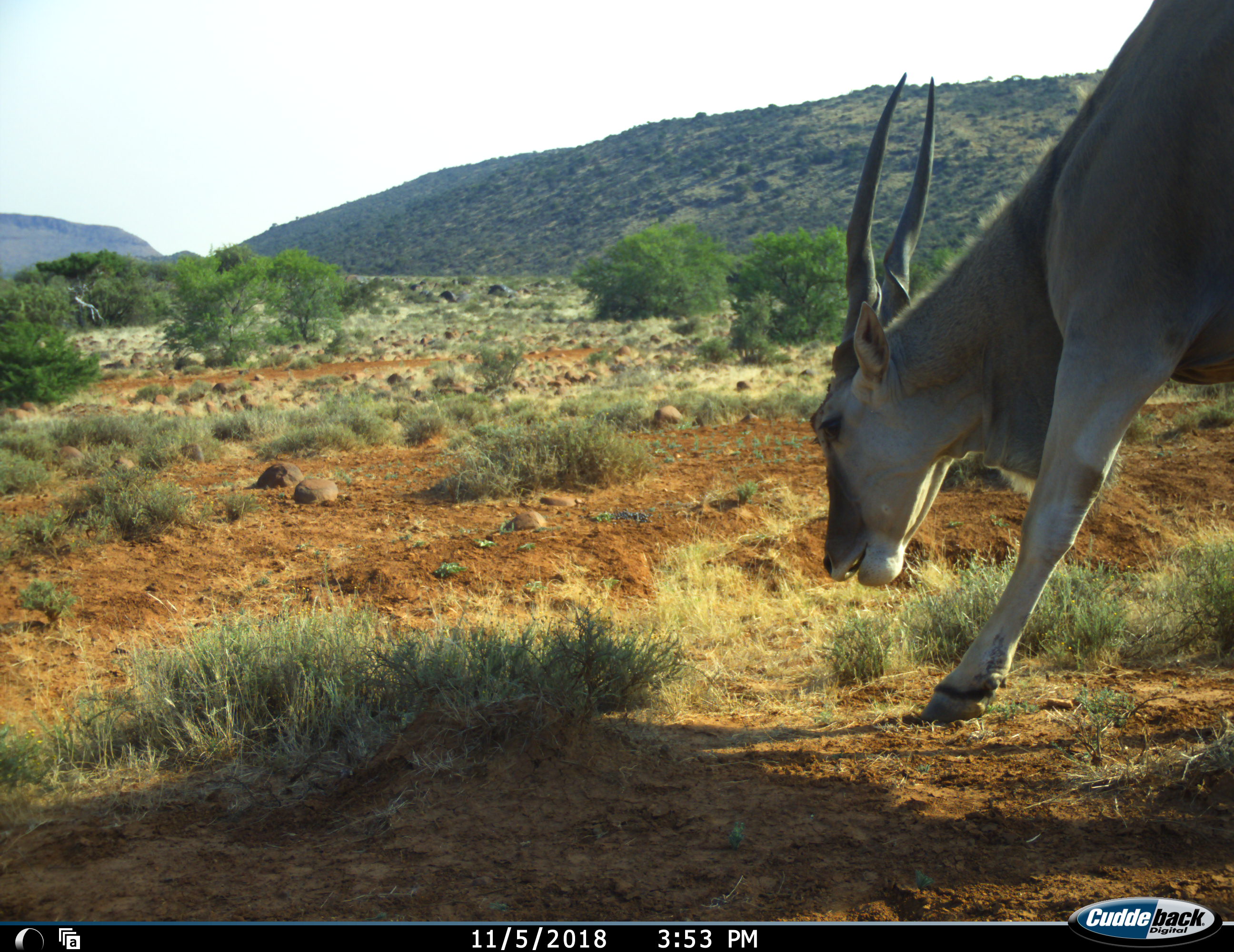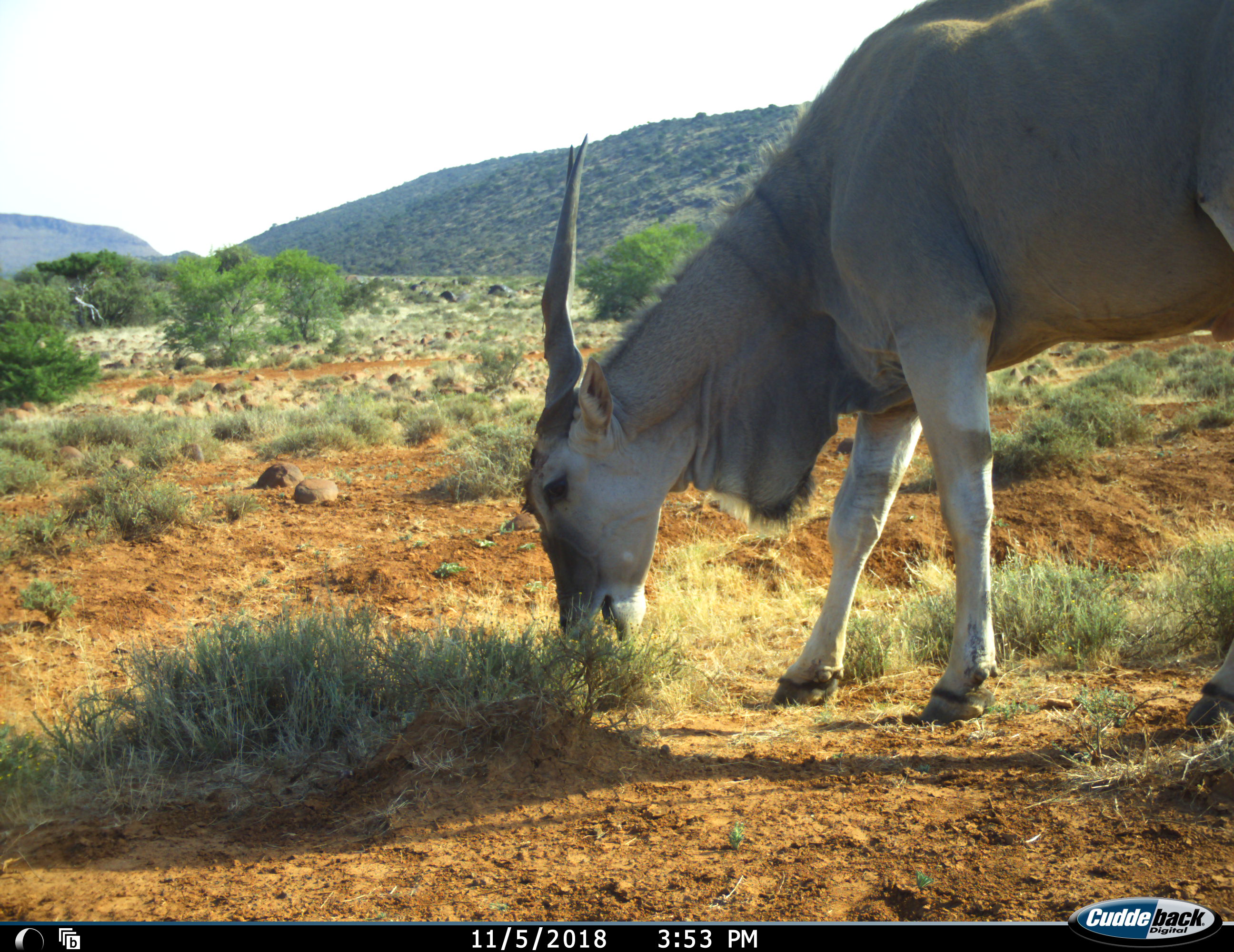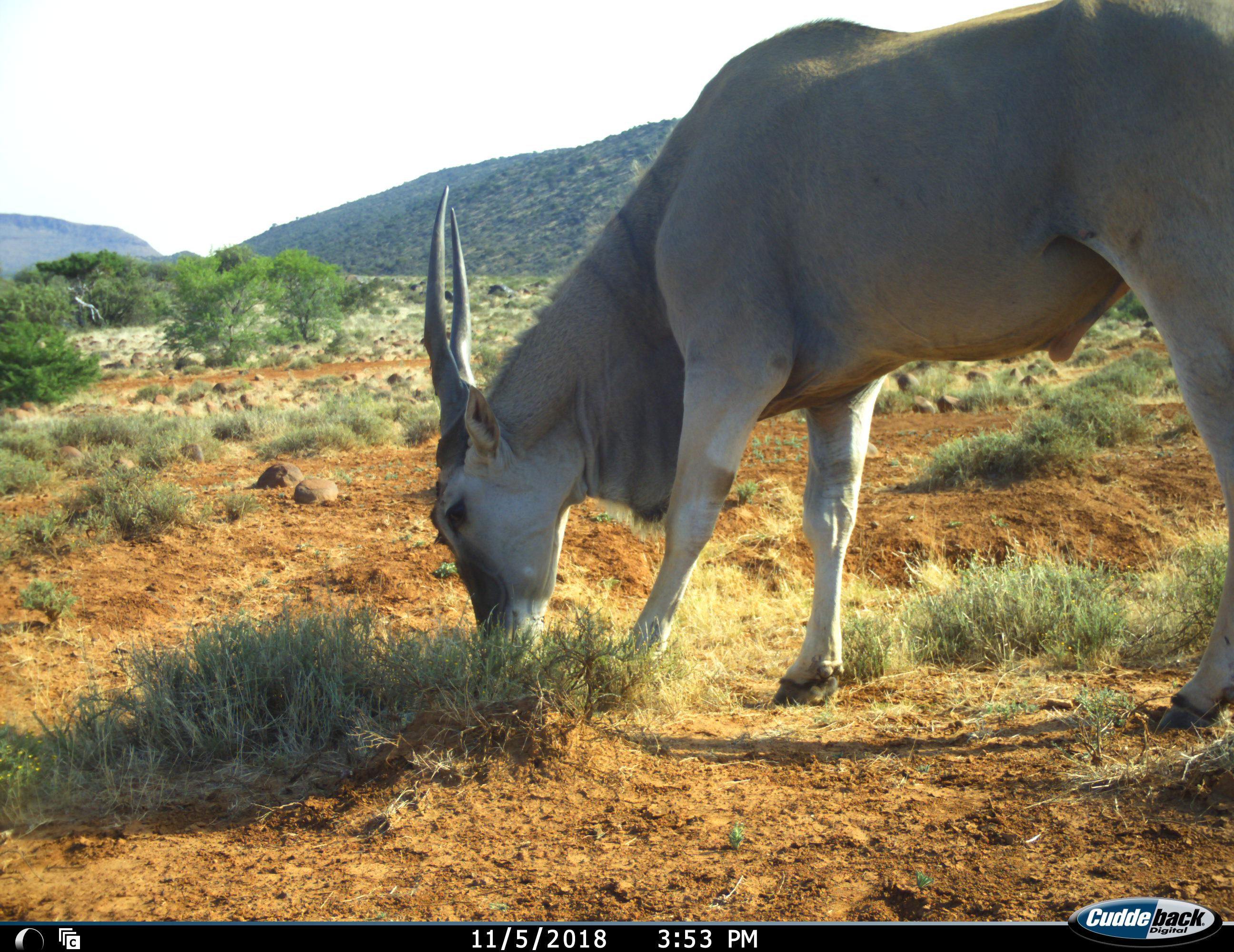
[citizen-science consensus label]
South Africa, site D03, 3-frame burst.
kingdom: Animalia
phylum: Chordata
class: Mammalia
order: Artiodactyla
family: Bovidae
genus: Tragelaphus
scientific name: Tragelaphus oryx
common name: eland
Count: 1.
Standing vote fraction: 0%.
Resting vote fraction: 0%.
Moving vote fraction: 44%.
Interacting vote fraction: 0%.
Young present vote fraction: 0%.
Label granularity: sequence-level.